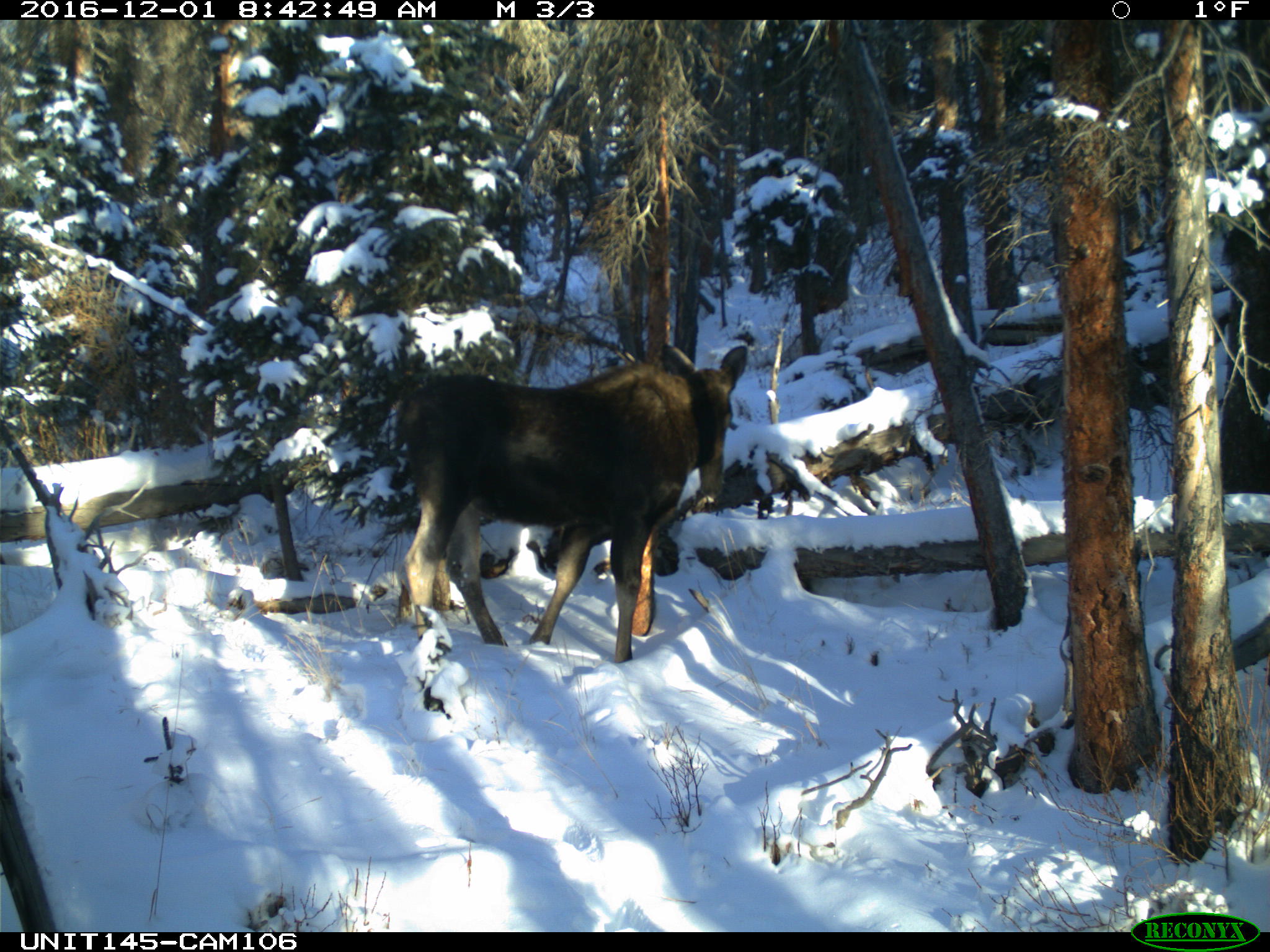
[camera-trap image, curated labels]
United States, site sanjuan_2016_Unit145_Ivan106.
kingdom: Animalia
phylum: Chordata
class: Mammalia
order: Artiodactyla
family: Cervidae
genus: Alces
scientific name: Alces alces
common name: moose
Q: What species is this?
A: Alces alces (moose).